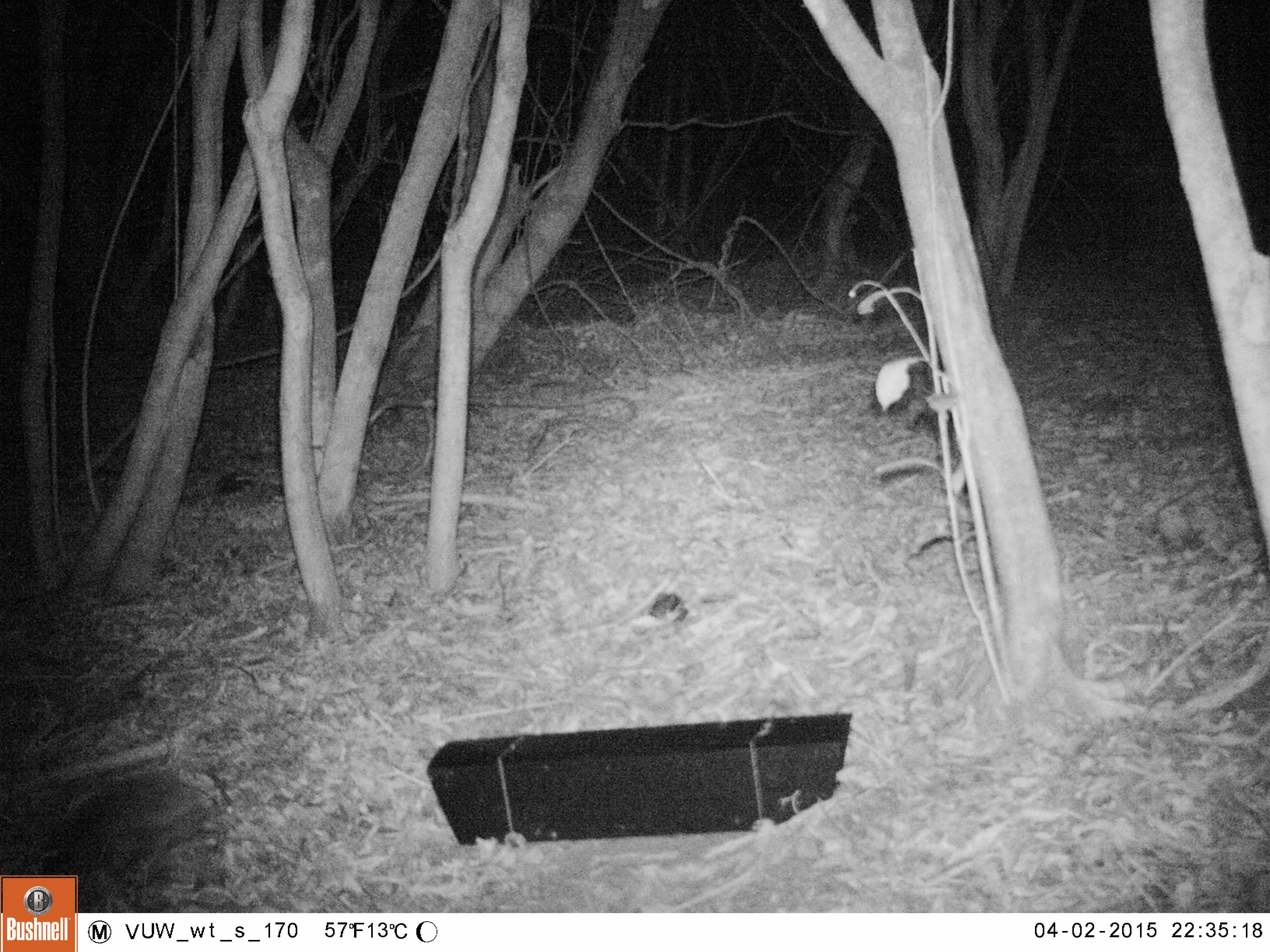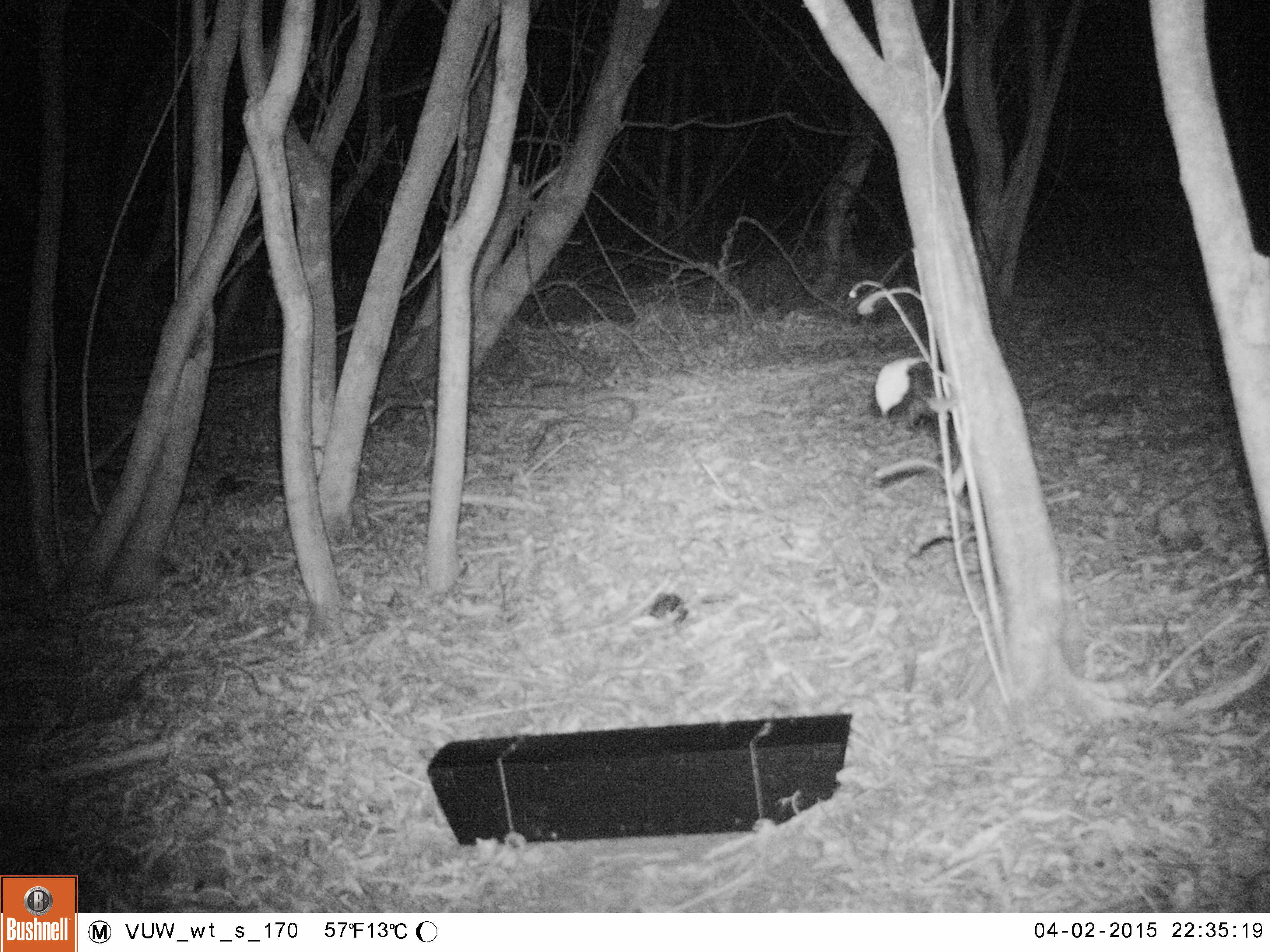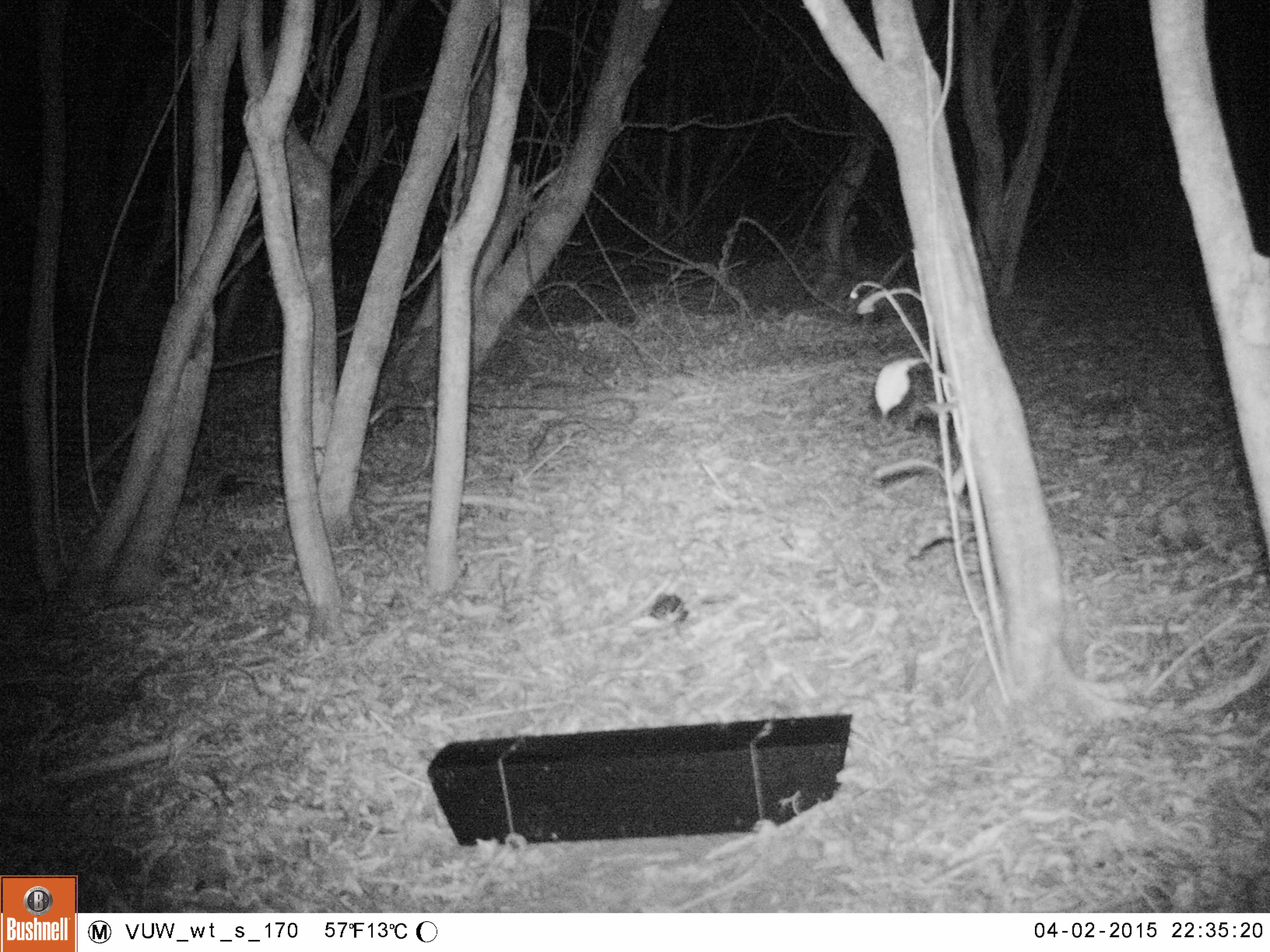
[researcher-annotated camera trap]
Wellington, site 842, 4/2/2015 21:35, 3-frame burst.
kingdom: Animalia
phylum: Chordata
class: Mammalia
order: Eulipotyphla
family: Erinaceidae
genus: Erinaceus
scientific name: Erinaceus europaeus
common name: hedgehog